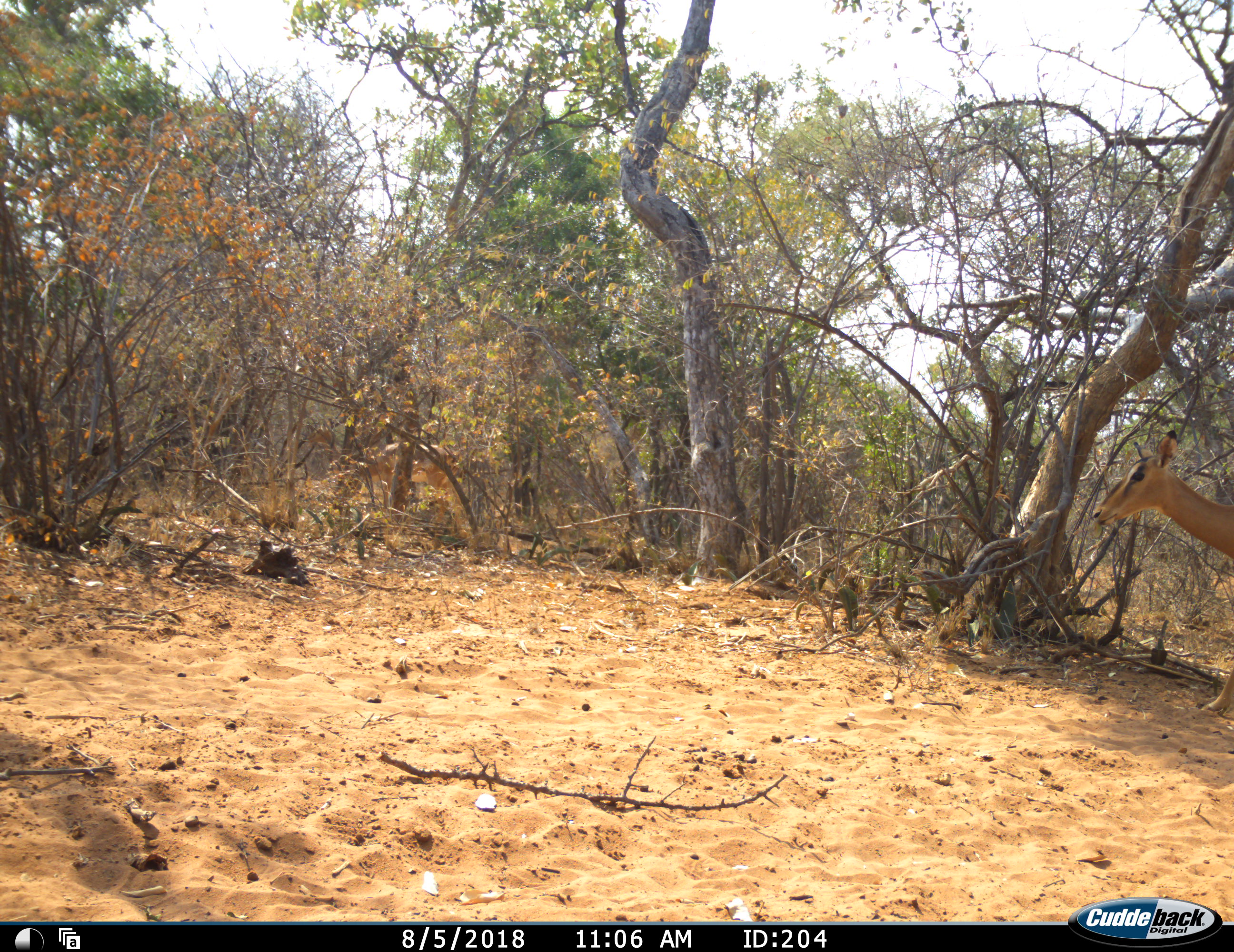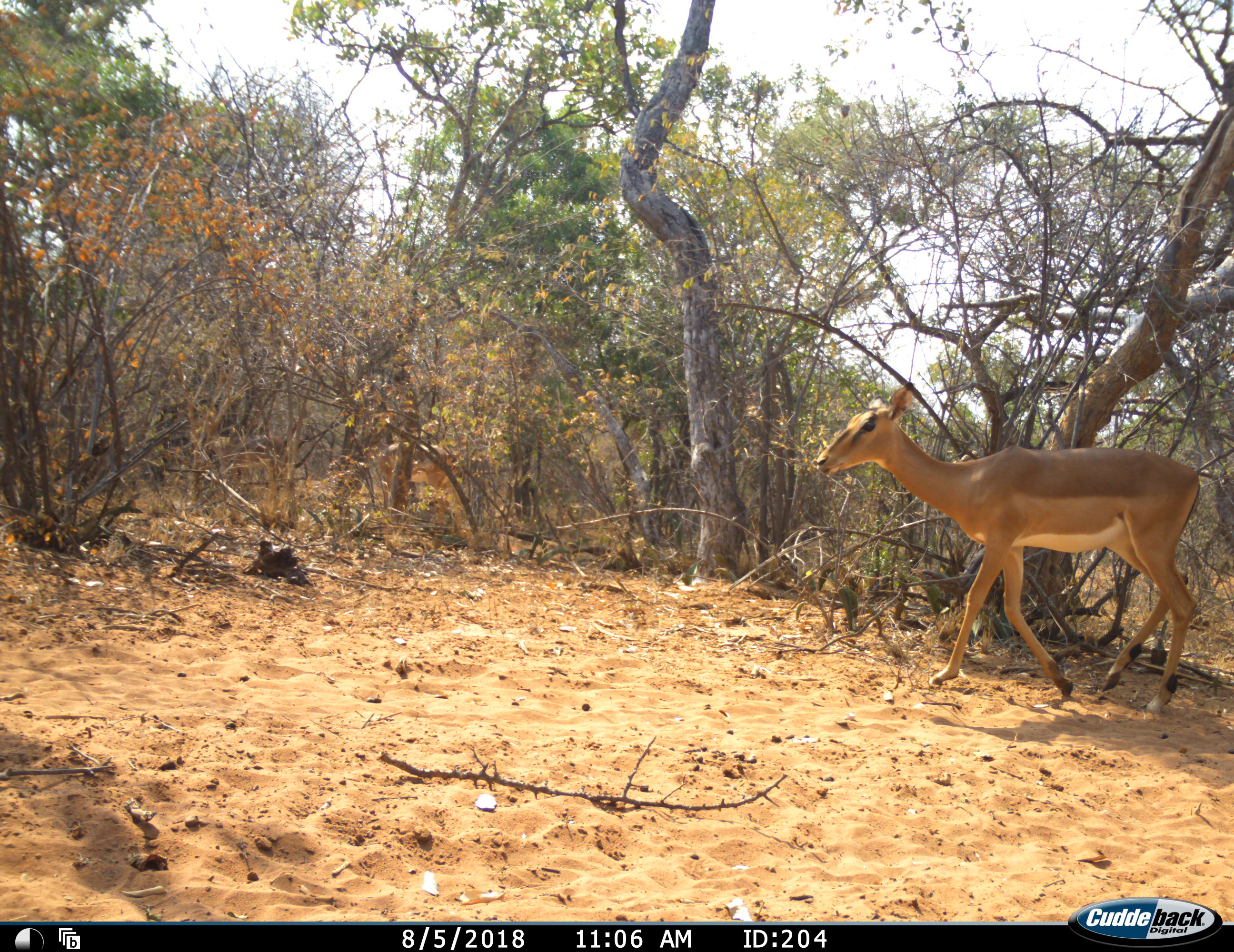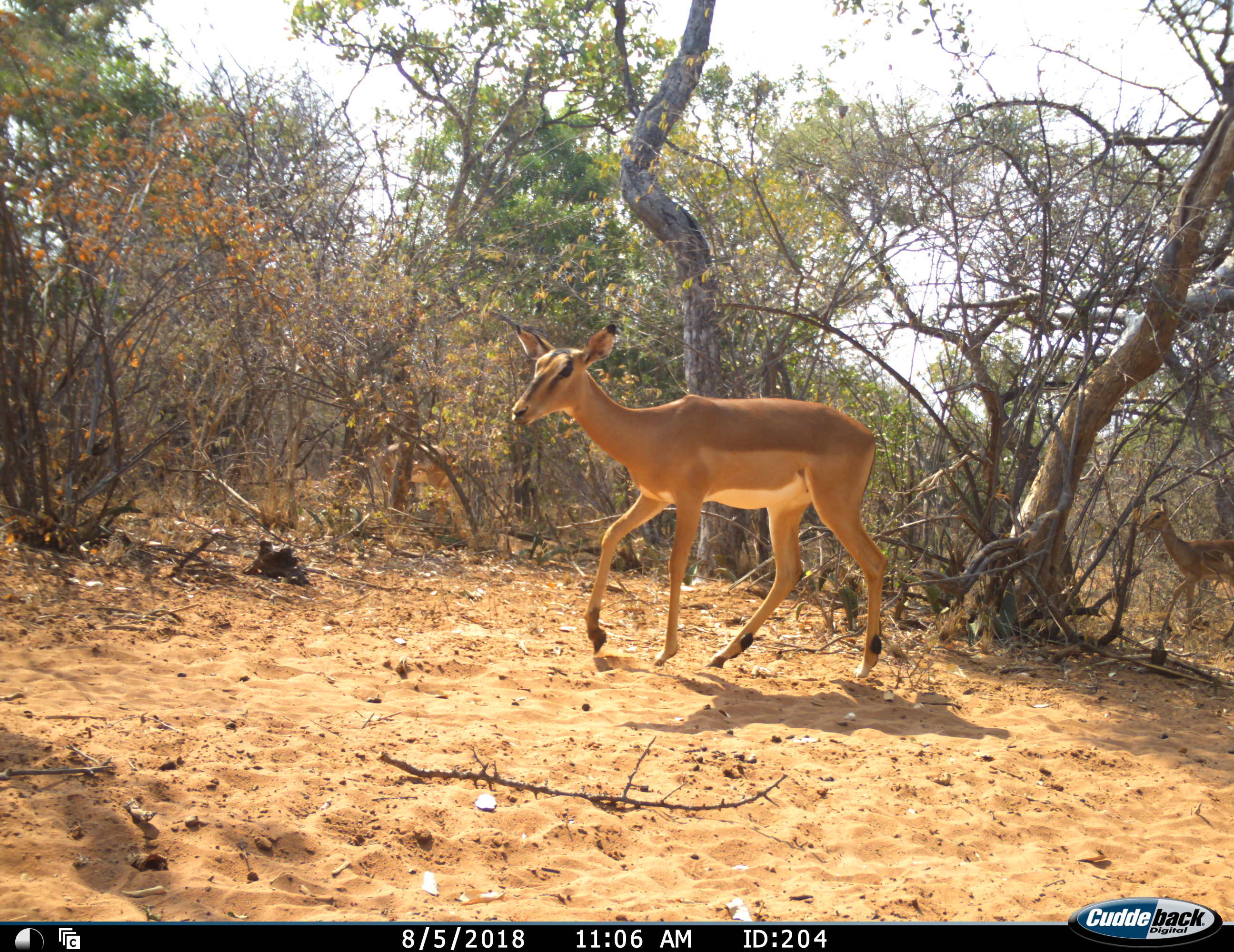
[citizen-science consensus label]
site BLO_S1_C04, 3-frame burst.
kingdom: Animalia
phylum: Chordata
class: Mammalia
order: Artiodactyla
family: Bovidae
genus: Aepyceros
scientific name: Aepyceros melampus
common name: impala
Impala (Aepyceros melampus), count 2. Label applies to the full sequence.